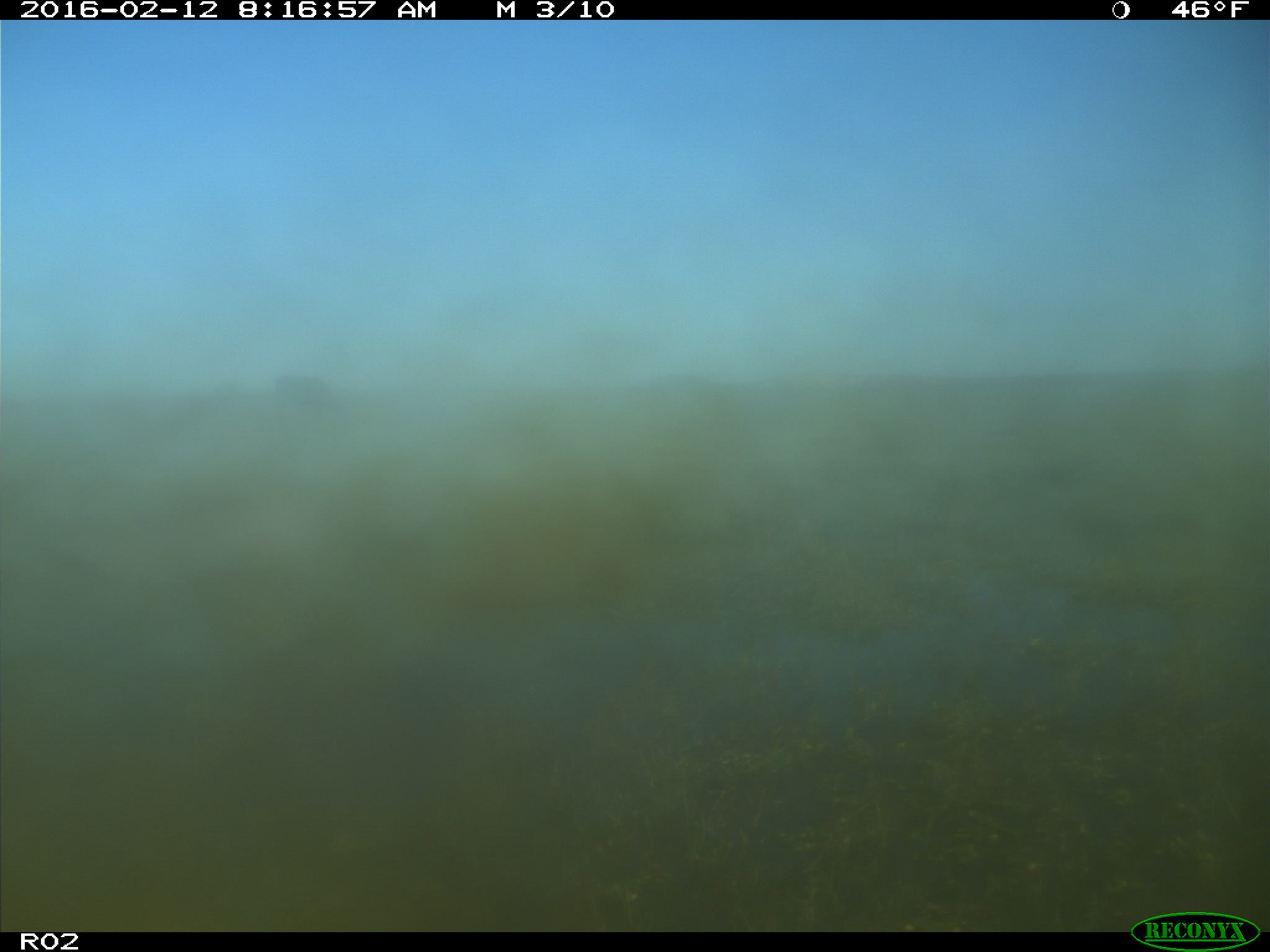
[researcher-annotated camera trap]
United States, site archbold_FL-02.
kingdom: Animalia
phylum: Chordata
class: Mammalia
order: Artiodactyla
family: Bovidae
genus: Bos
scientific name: Bos taurus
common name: domestic cow